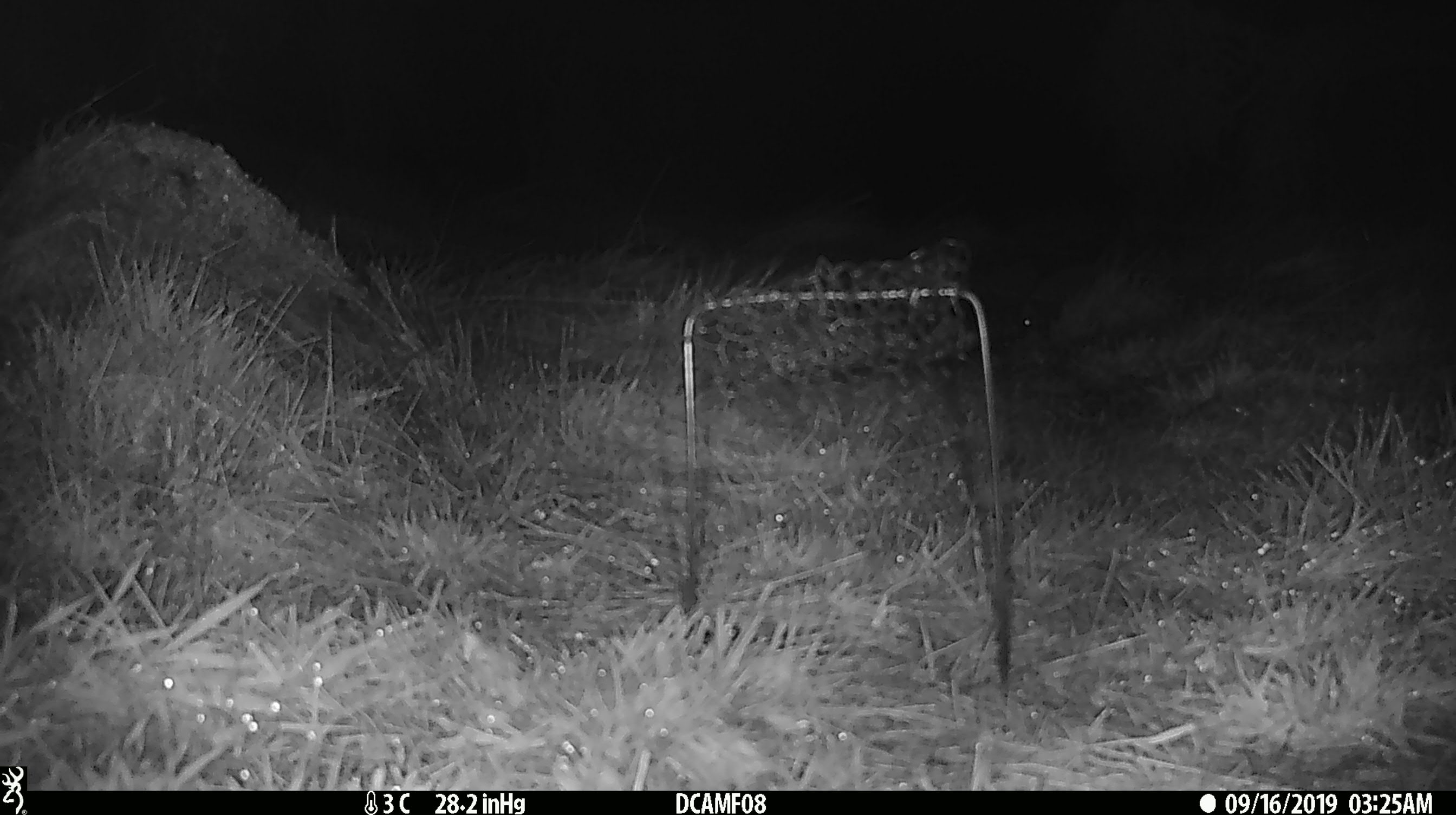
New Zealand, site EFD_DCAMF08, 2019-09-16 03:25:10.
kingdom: Animalia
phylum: Chordata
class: Mammalia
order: Lagomorpha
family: Leporidae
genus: Oryctolagus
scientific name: Oryctolagus cuniculus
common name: european rabbit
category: rabbit